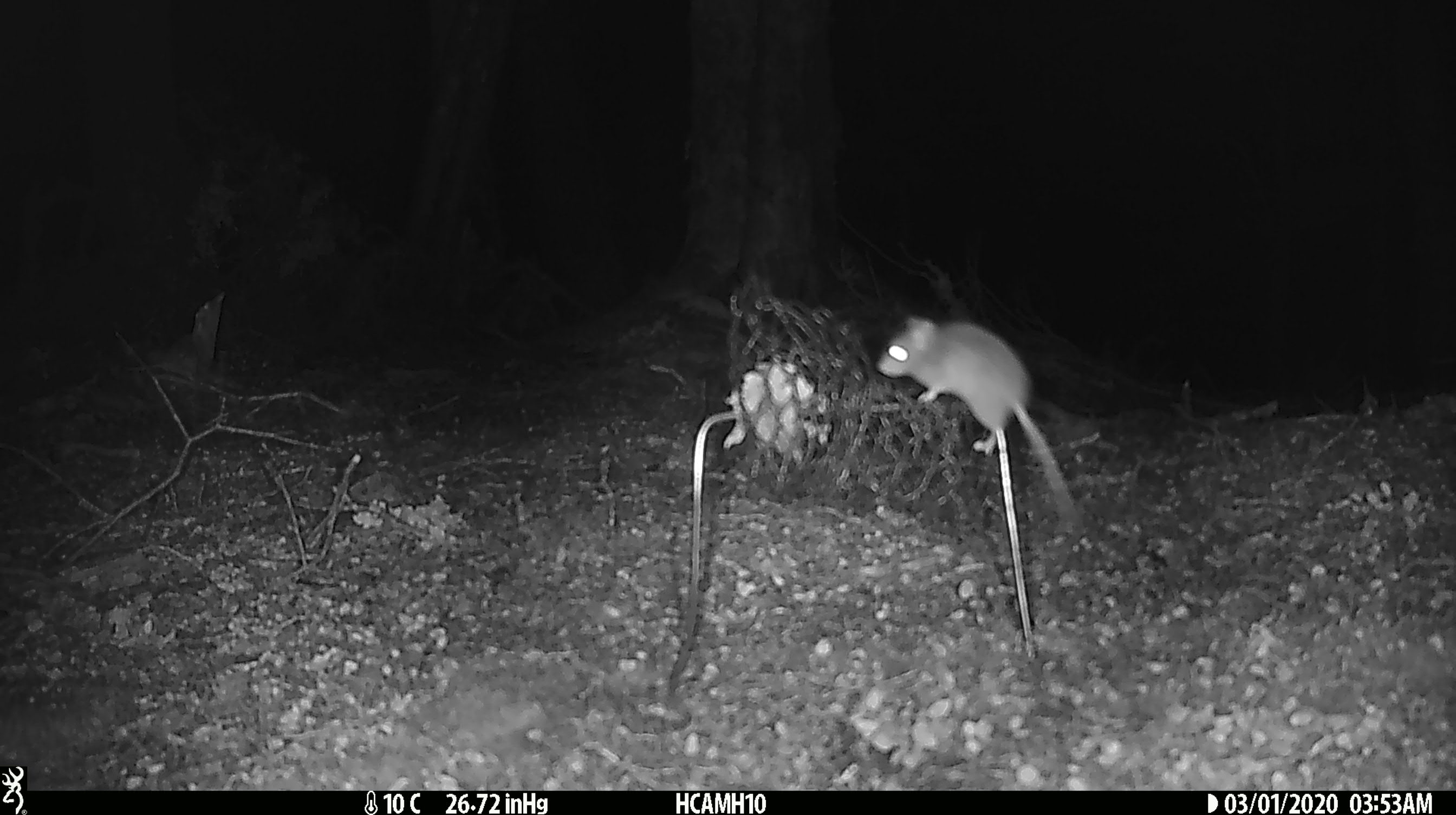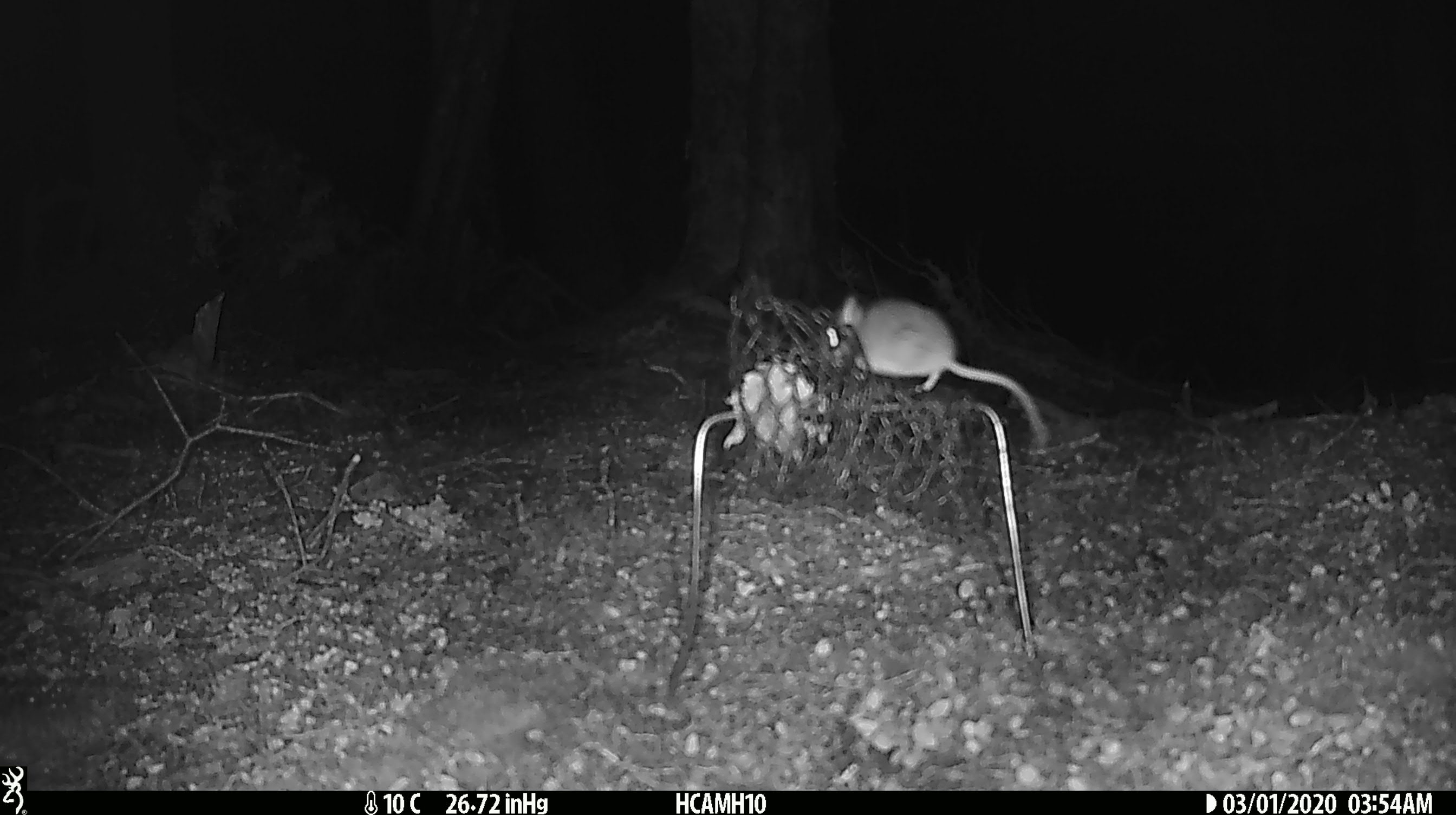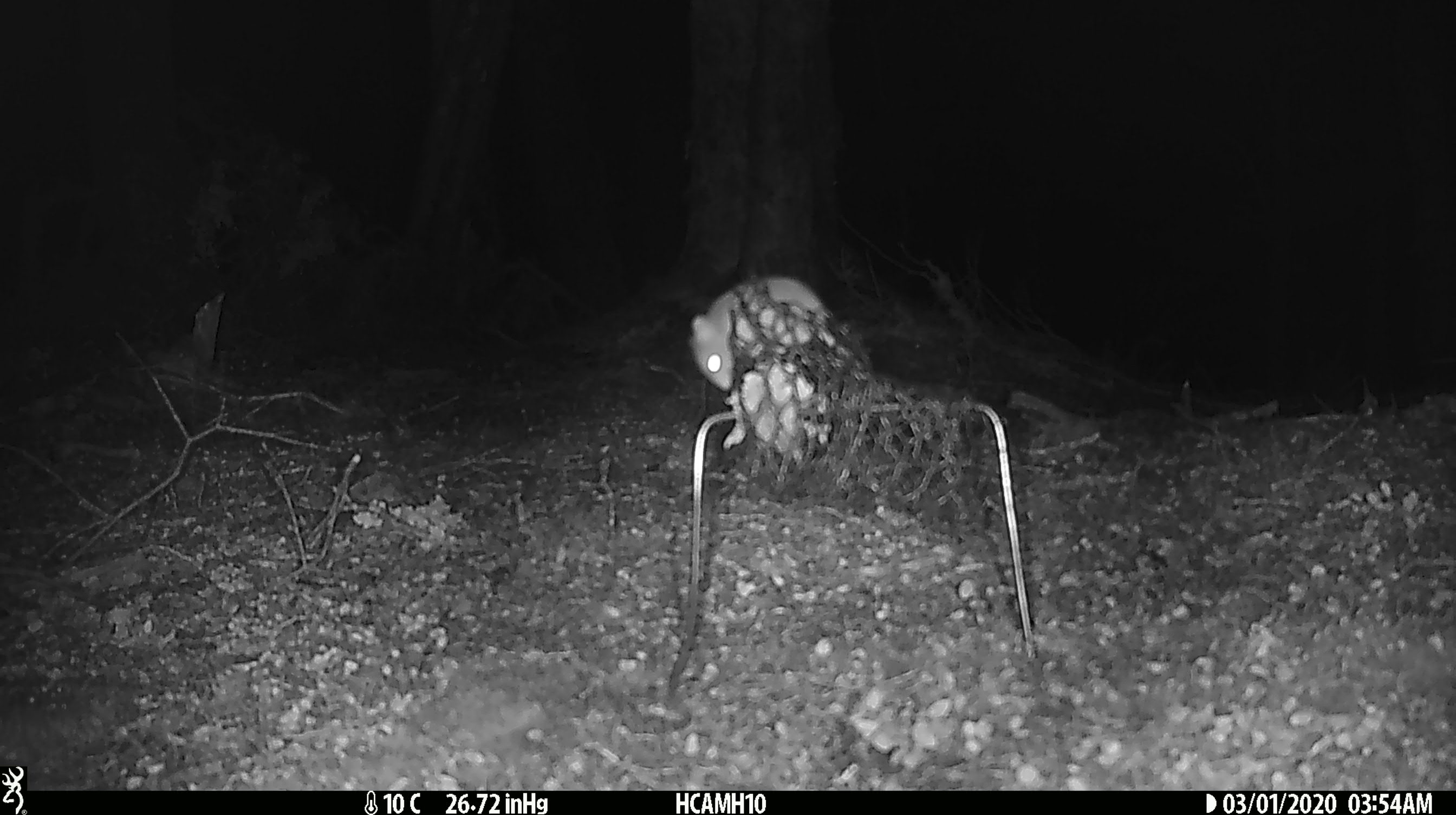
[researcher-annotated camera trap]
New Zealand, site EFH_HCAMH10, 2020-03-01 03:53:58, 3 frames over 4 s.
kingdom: Animalia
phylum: Chordata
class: Mammalia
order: Rodentia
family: Muridae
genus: Mus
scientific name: Mus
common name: mouse